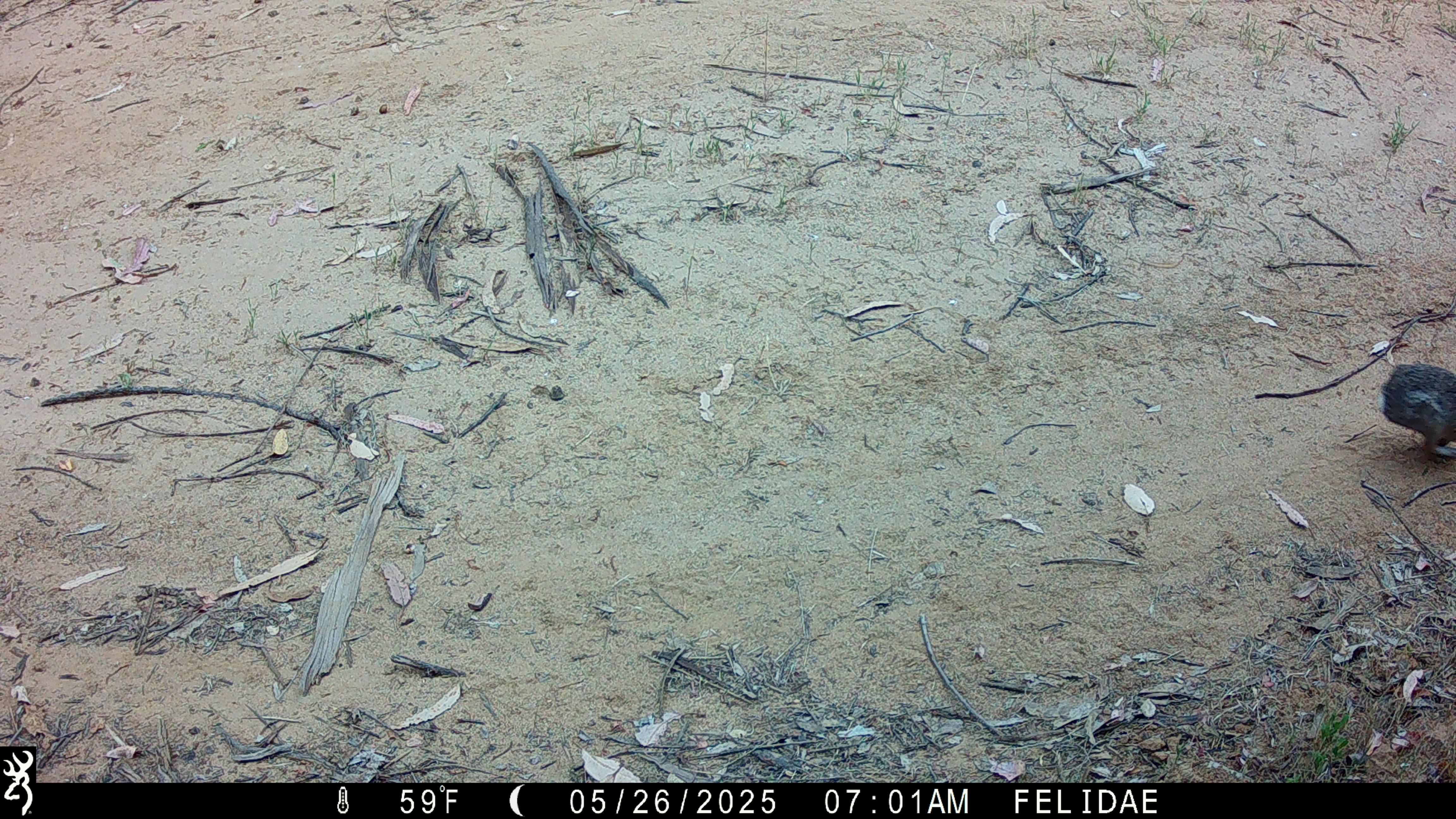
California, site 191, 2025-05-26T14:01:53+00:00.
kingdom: Animalia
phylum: Chordata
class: Mammalia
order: Lagomorpha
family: Leporidae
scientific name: Leporidae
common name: rabbit